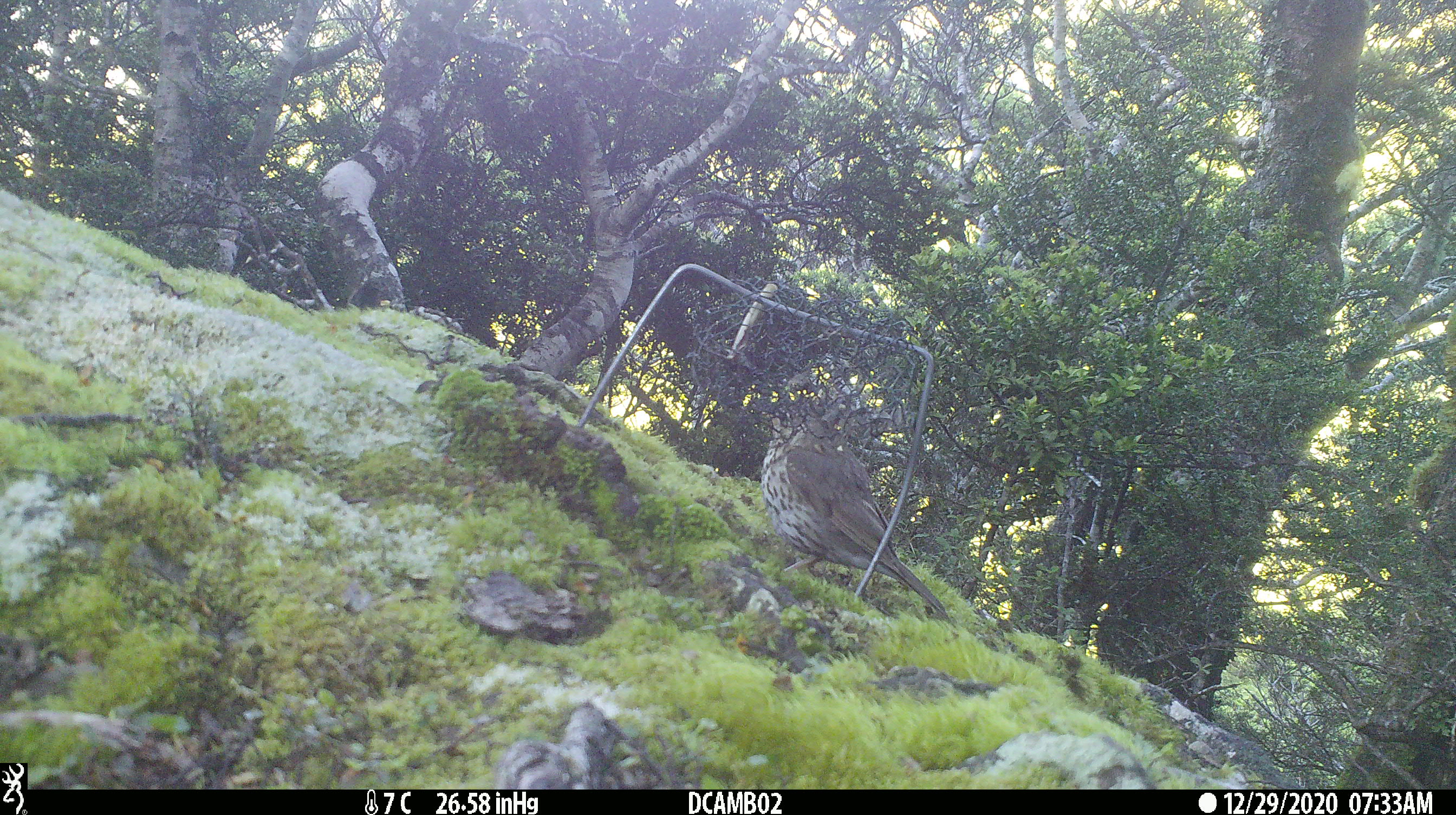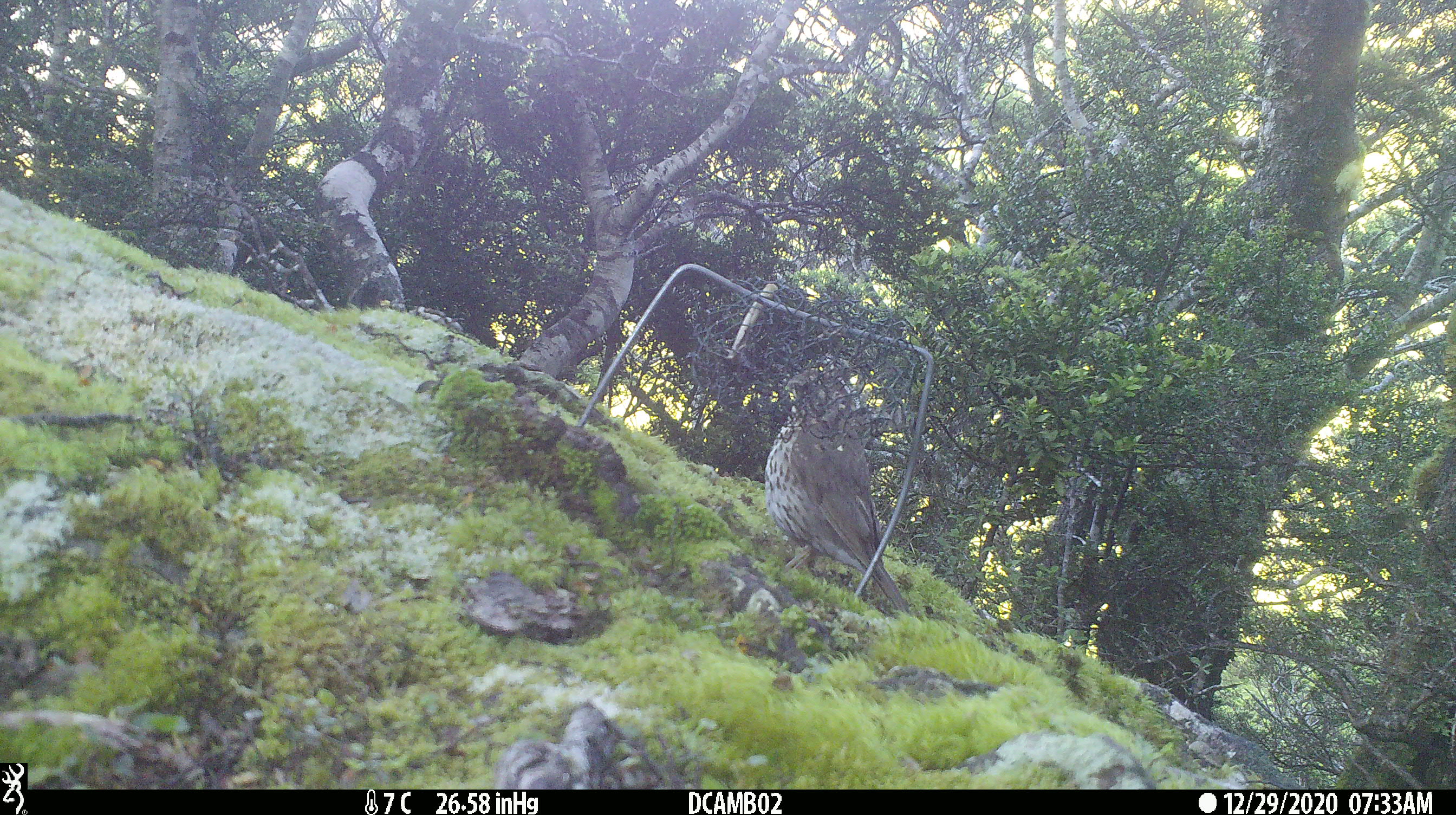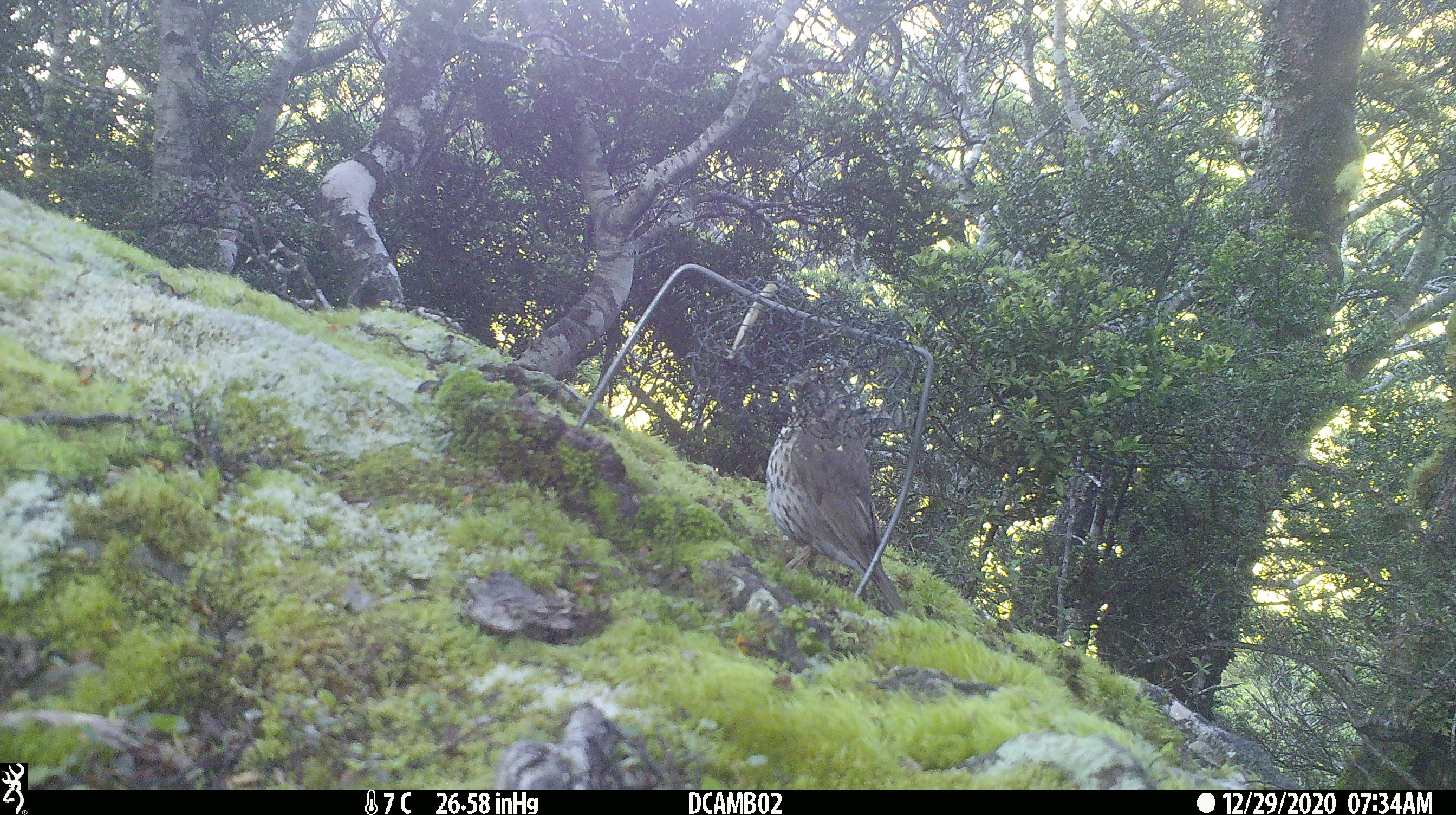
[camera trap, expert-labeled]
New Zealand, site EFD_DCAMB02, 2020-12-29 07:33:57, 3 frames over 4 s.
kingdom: Animalia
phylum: Chordata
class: Aves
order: Passeriformes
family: Turdidae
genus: Turdus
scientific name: Turdus philomelos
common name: song thrush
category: thrush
Thrush (song thrush) (Turdus philomelos).